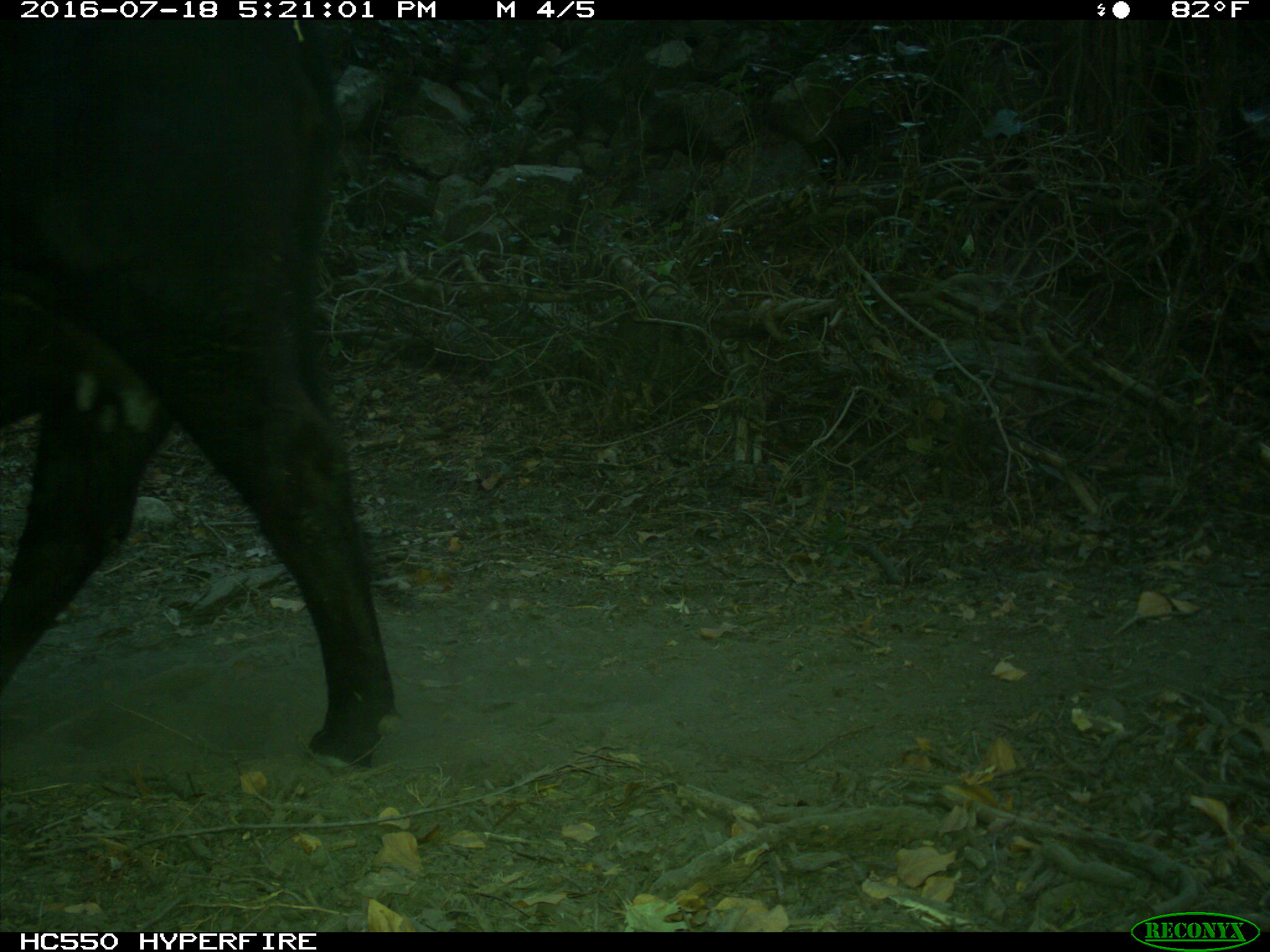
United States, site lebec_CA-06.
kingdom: Animalia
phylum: Chordata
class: Mammalia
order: Artiodactyla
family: Bovidae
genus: Bos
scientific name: Bos taurus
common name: domestic cow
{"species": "Bos taurus (domestic cow)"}